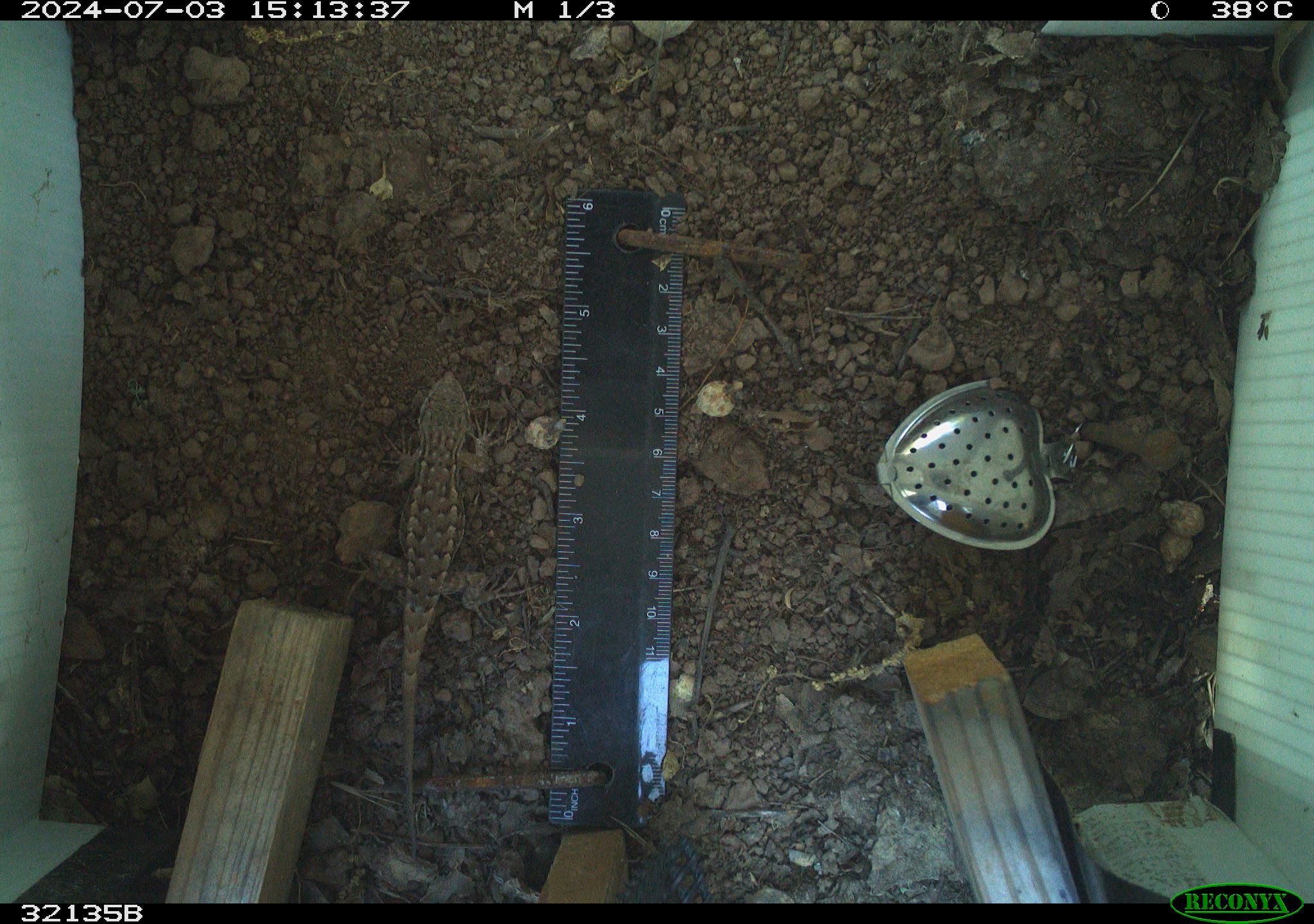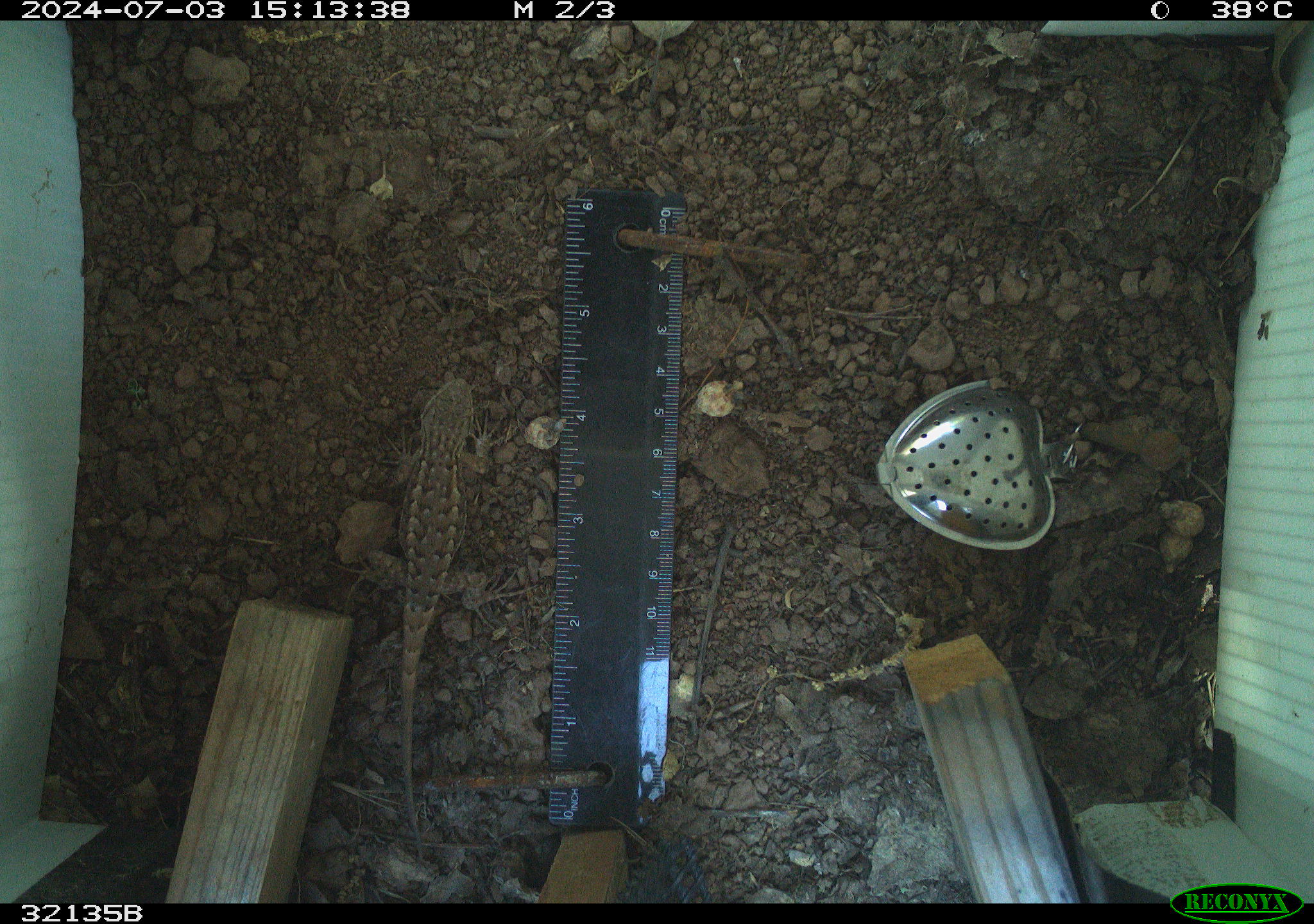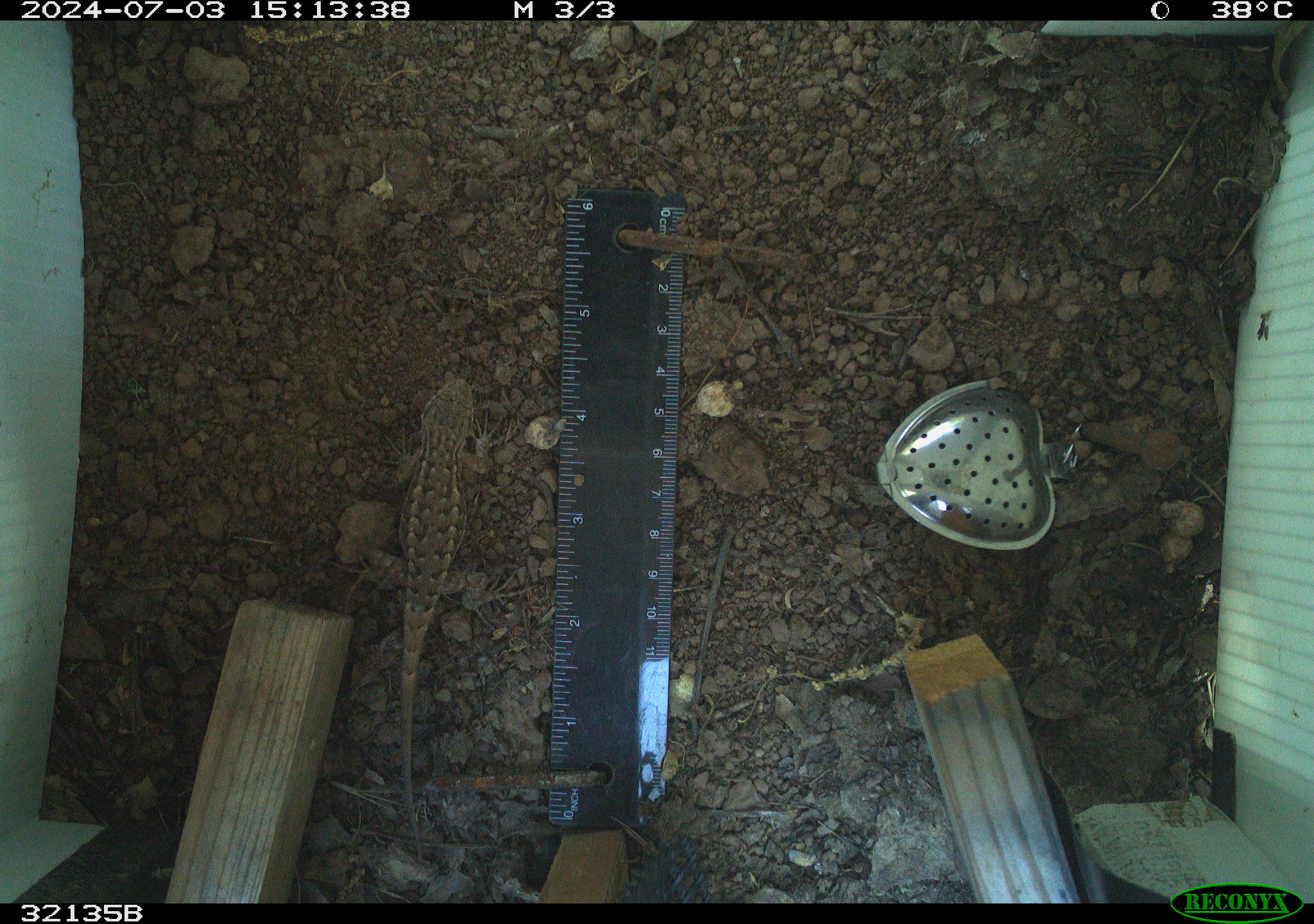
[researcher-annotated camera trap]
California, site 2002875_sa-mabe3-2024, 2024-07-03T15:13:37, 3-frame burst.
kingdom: Animalia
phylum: Chordata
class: Reptilia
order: Squamata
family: Phrynosomatidae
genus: Sceloporus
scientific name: Sceloporus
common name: spiny lizards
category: sceloporus species